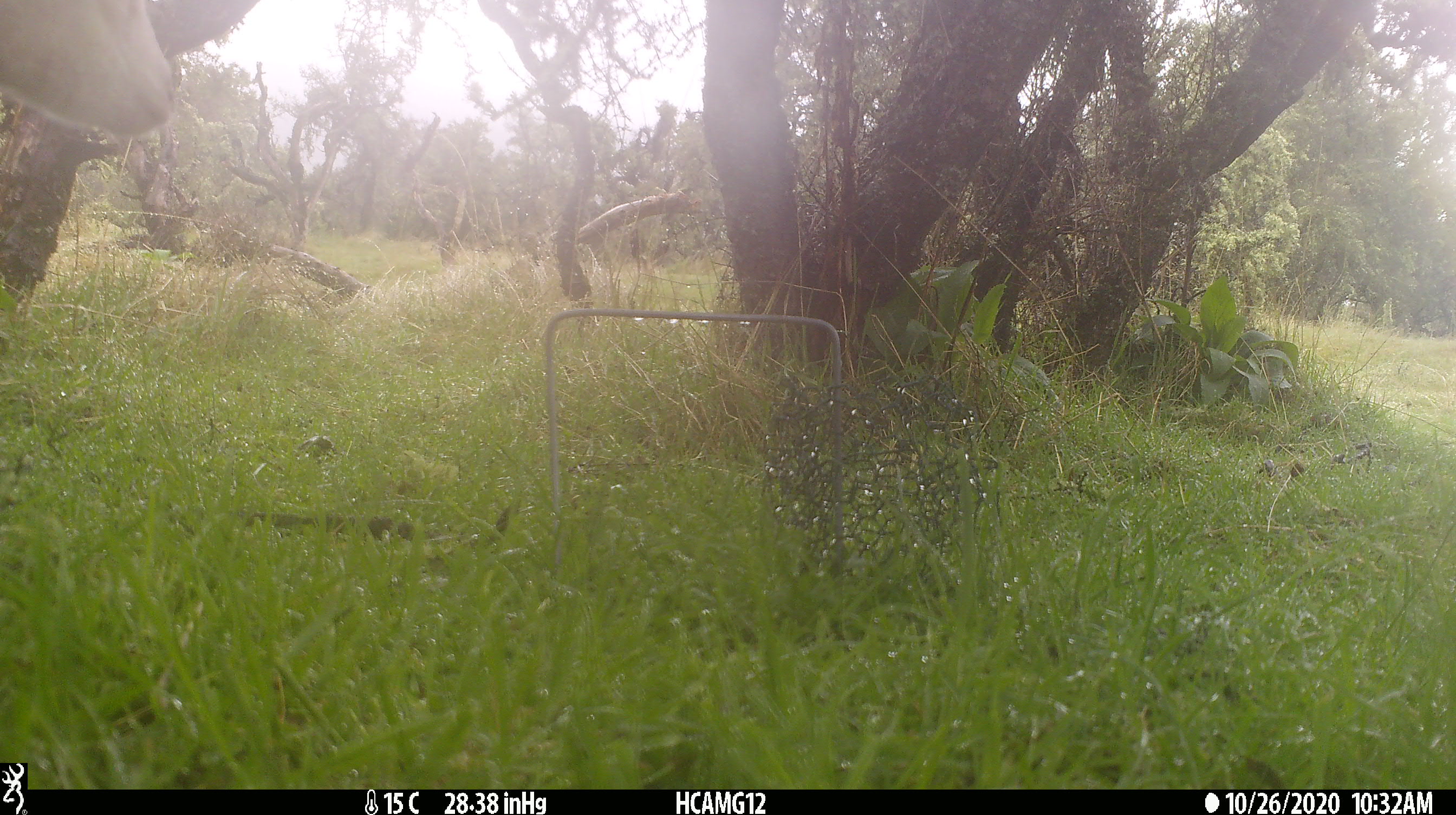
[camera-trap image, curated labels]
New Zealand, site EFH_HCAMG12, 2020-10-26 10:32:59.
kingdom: Animalia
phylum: Chordata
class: Mammalia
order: Artiodactyla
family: Bovidae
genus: Ovis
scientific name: Ovis aries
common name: domestic sheep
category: sheep